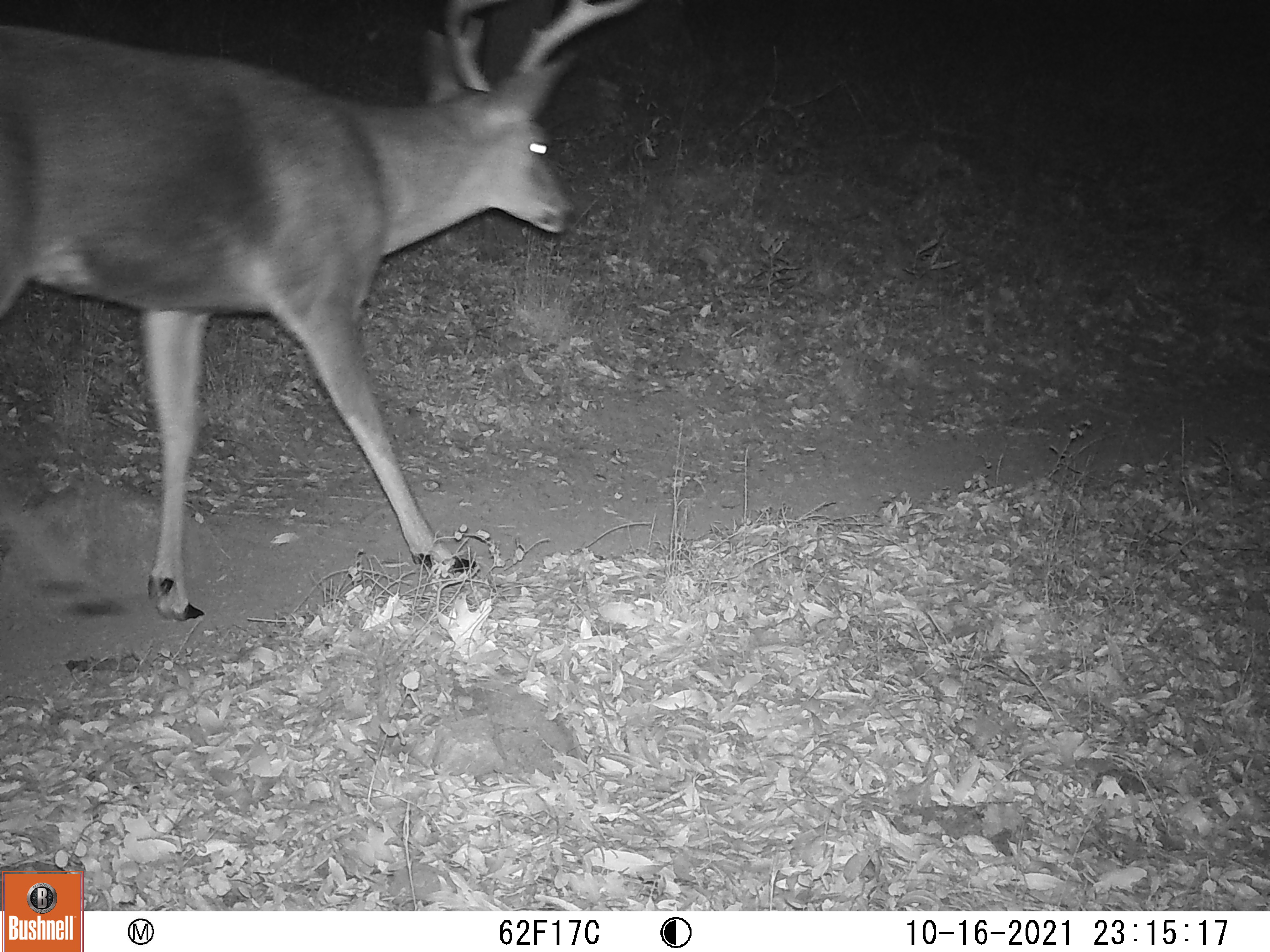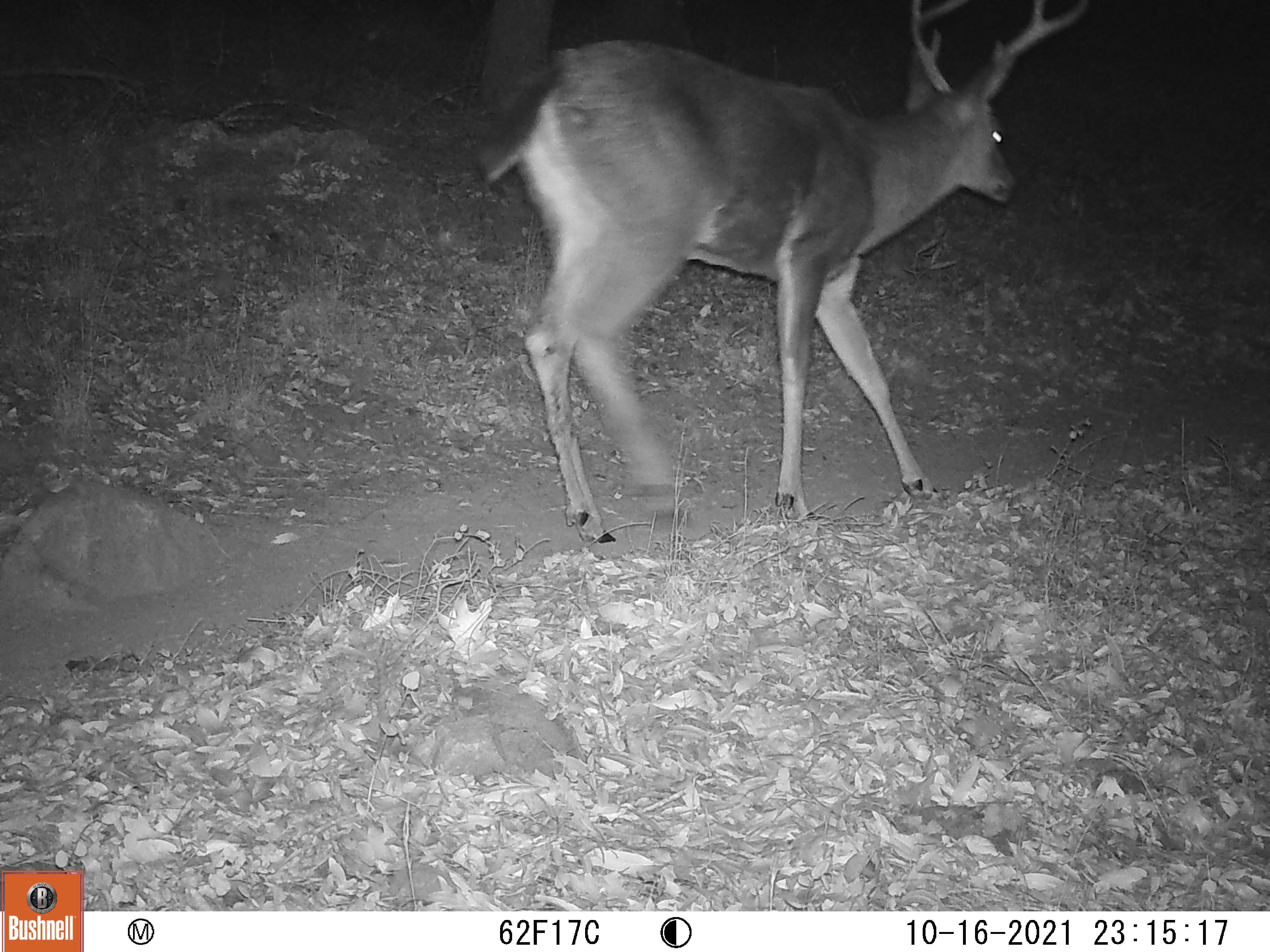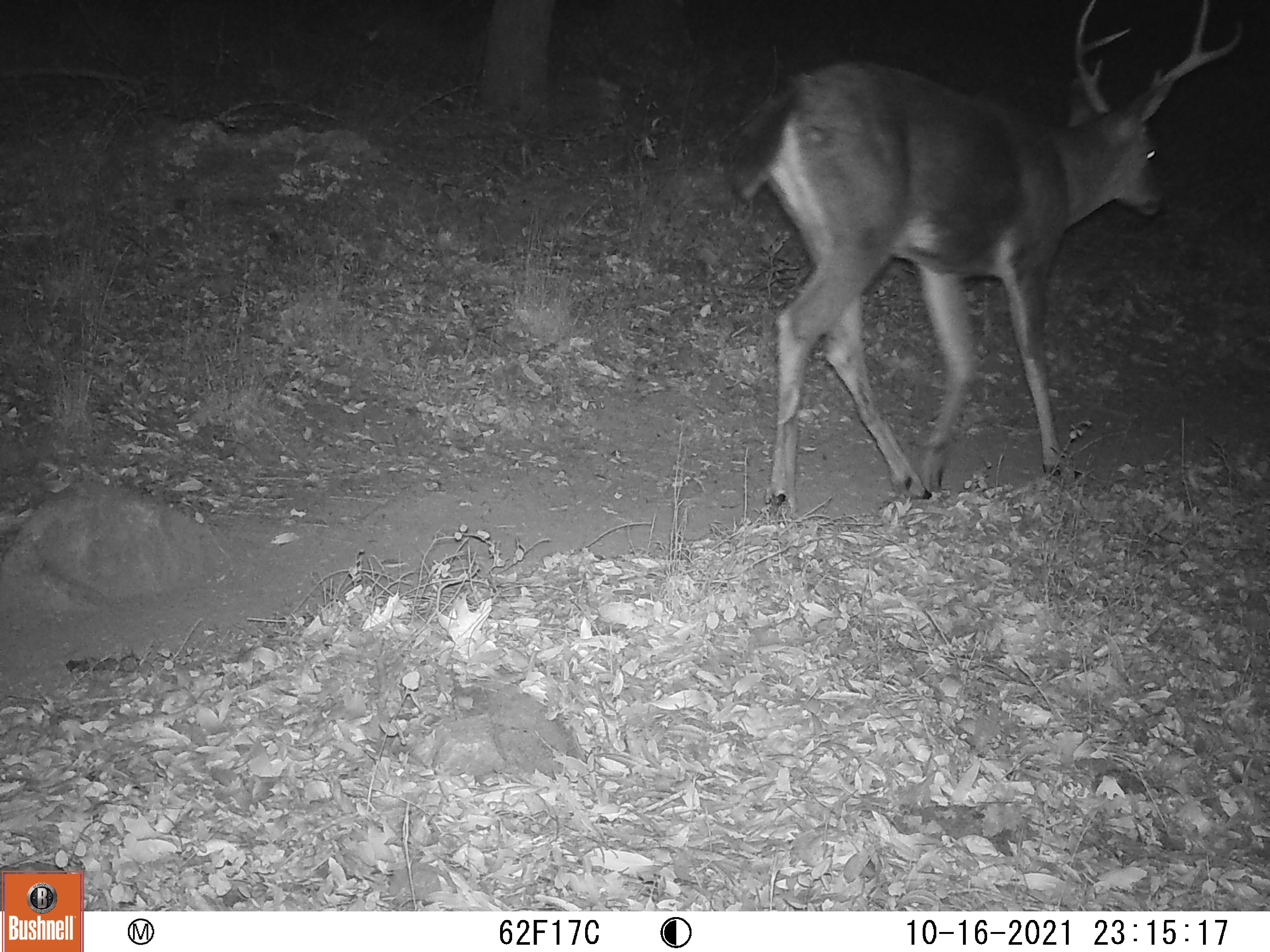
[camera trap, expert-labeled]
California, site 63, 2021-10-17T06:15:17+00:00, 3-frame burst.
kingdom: Animalia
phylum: Chordata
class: Mammalia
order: Artiodactyla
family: Cervidae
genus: Odocoileus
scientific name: Odocoileus hemionus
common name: mule deer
Mule deer (Odocoileus hemionus).